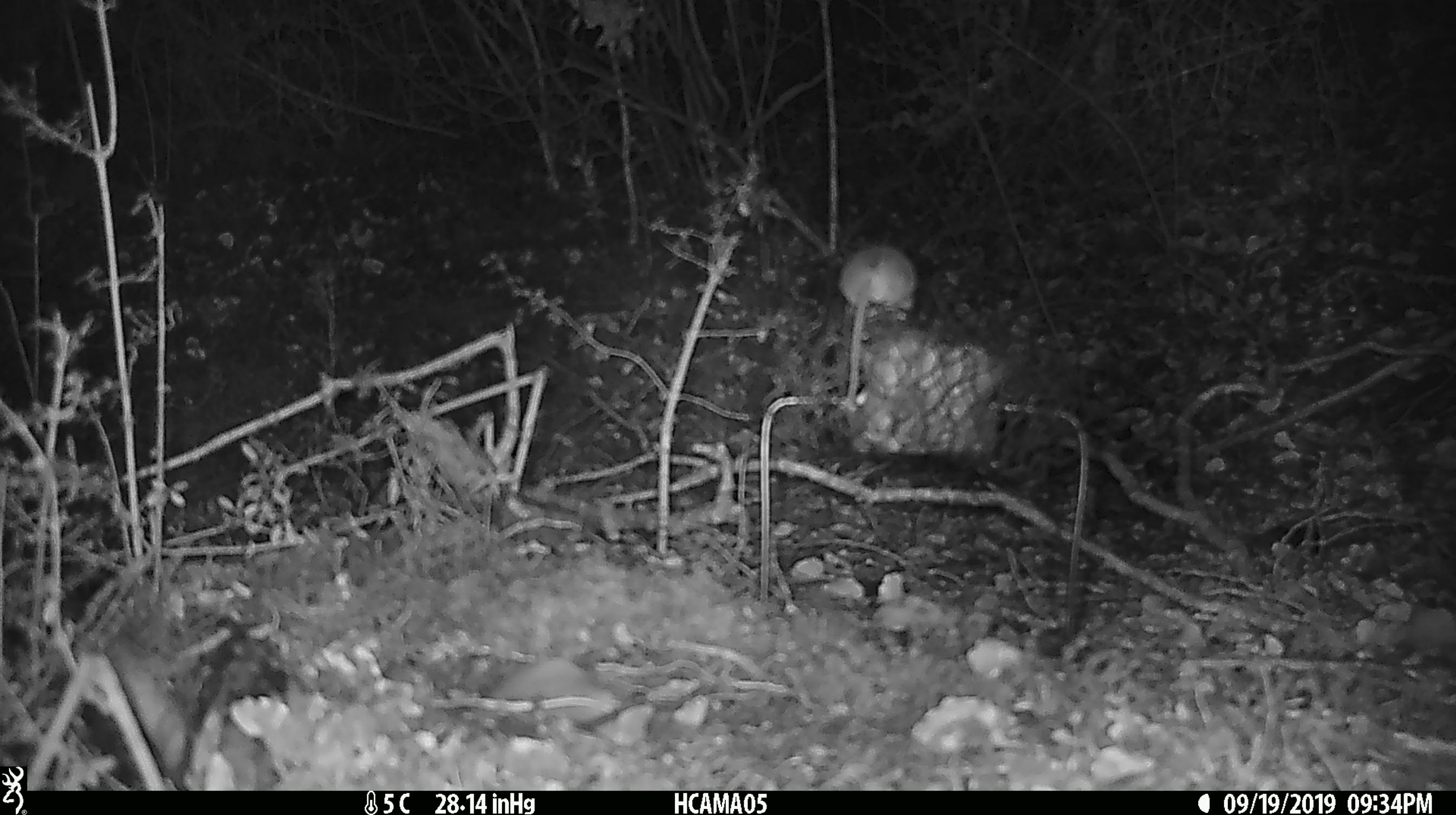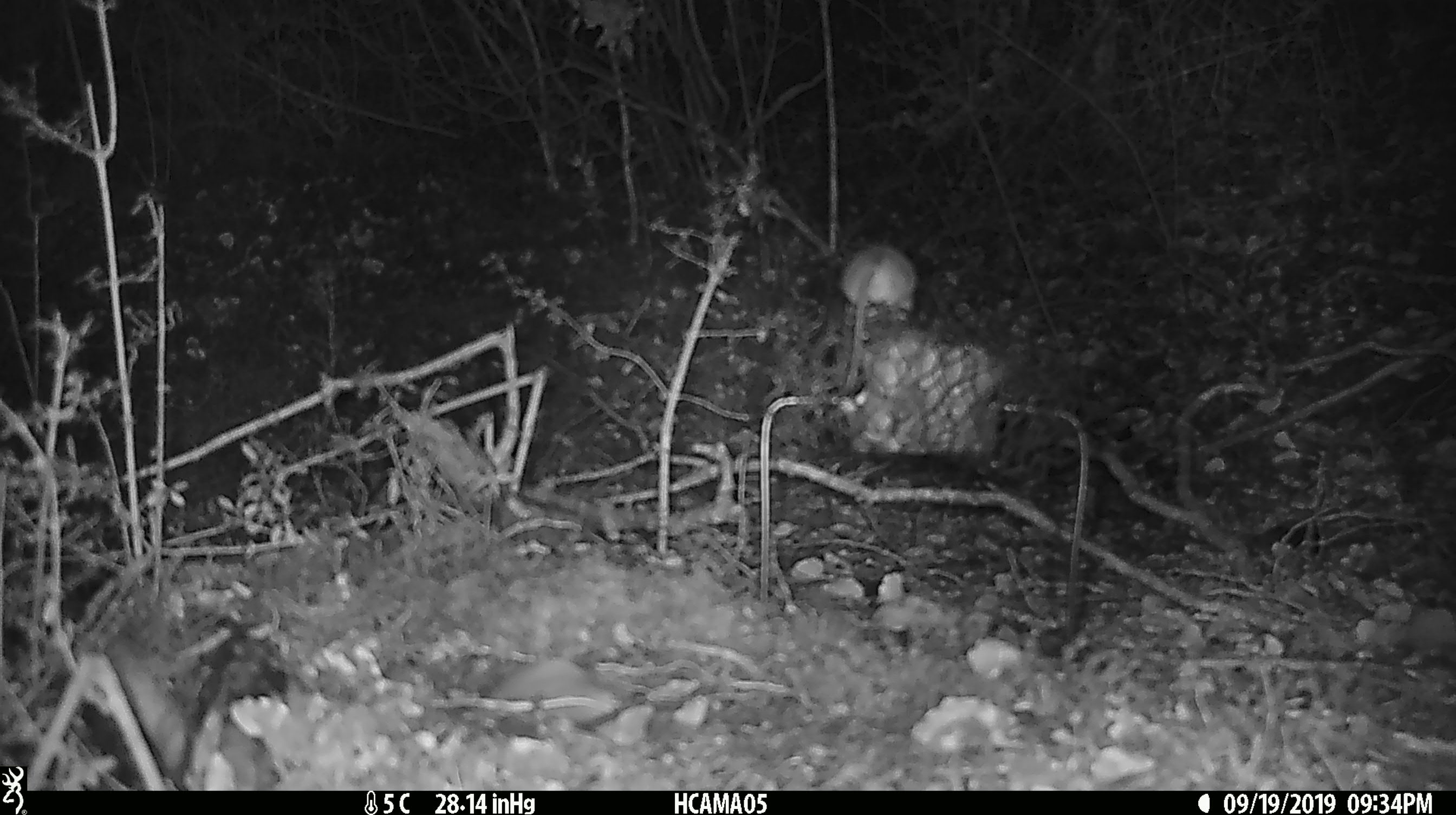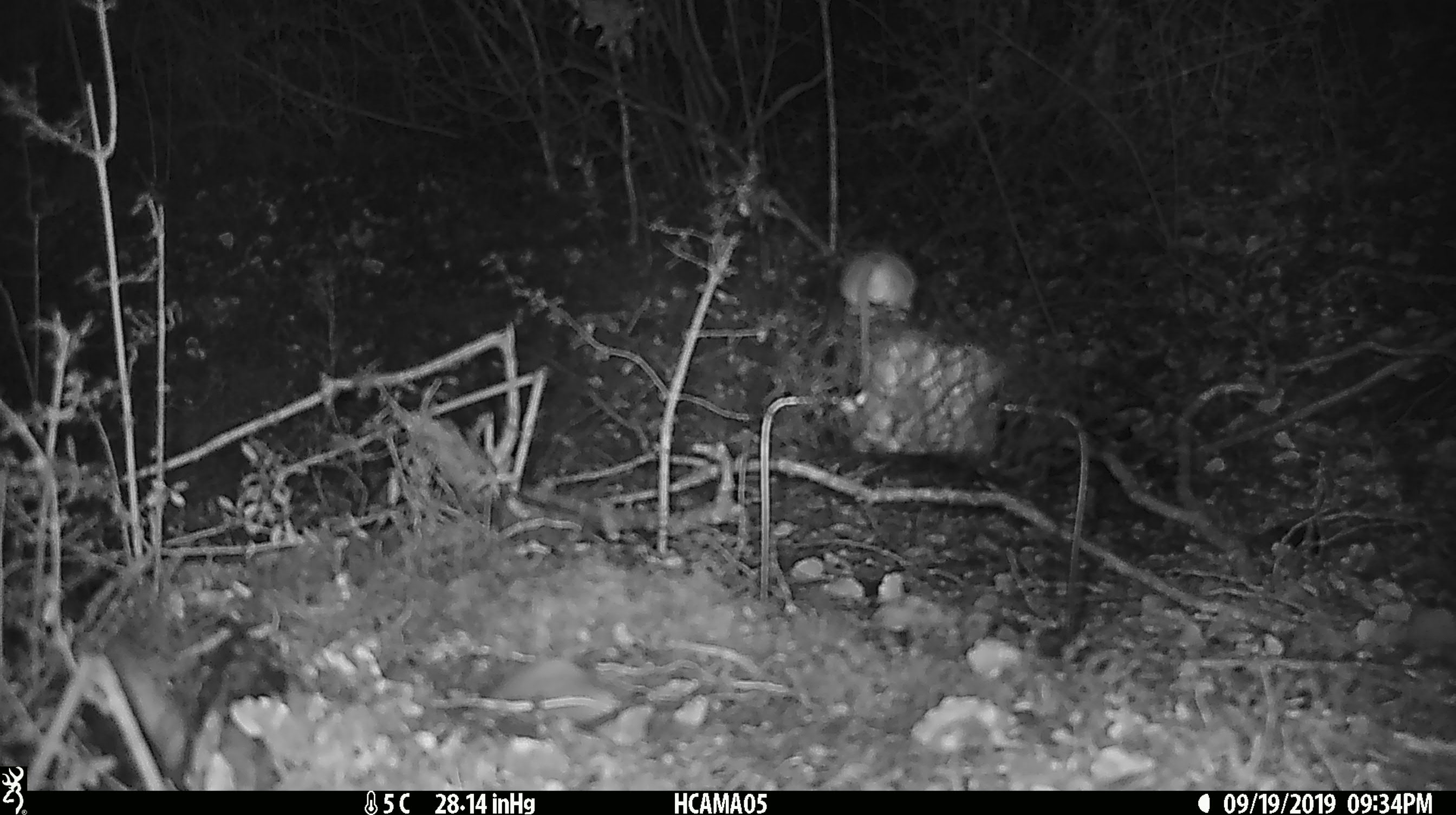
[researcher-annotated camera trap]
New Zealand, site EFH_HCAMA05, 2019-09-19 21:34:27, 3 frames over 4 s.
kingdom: Animalia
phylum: Chordata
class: Mammalia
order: Rodentia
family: Muridae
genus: Mus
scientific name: Mus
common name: mouse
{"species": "mouse (Mus)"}